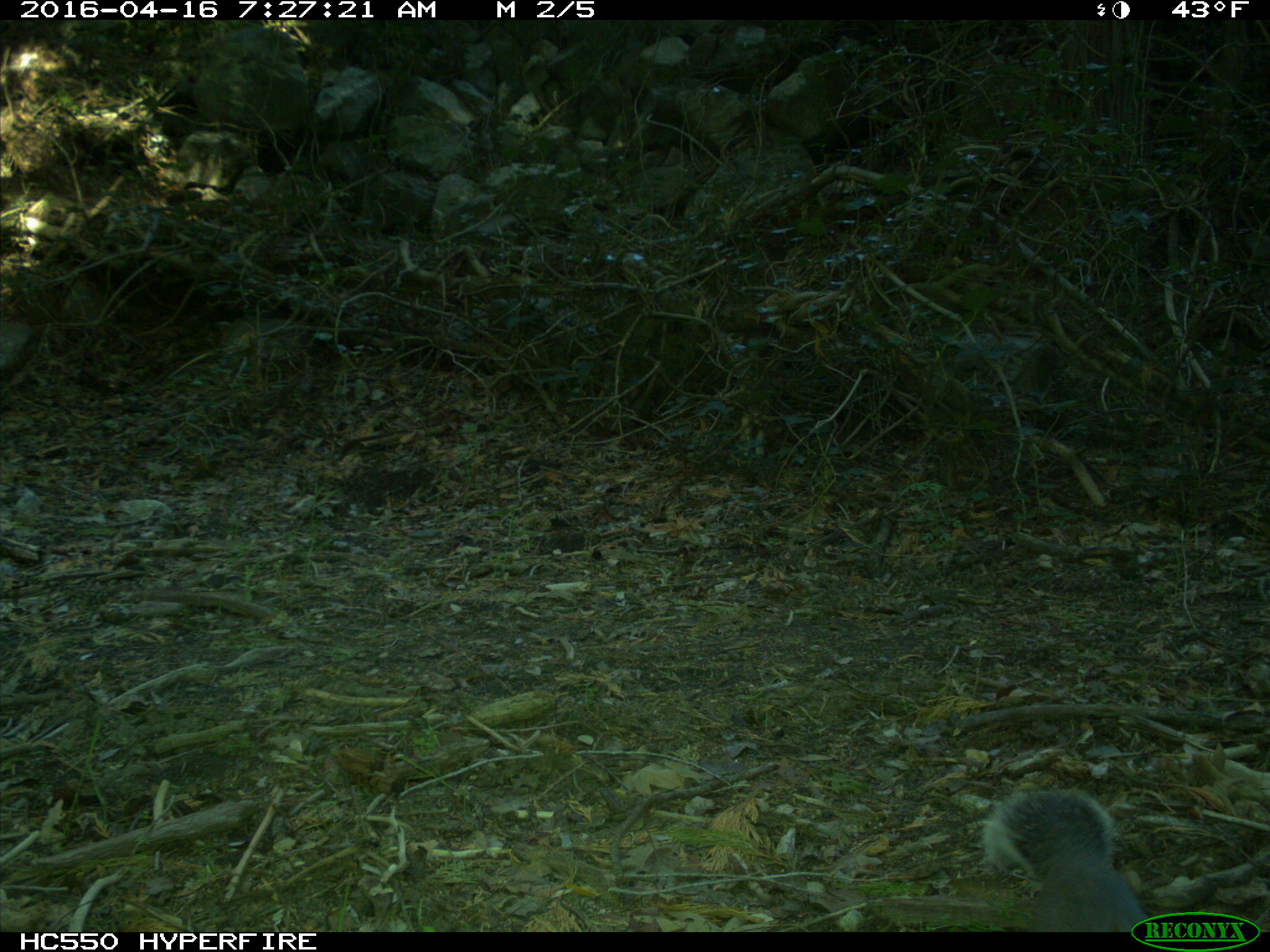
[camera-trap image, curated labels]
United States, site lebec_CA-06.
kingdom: Animalia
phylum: Chordata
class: Mammalia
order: Rodentia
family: Sciuridae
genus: Sciurus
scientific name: Sciurus carolinensis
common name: eastern gray squirrel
Sciurus carolinensis (eastern gray squirrel).